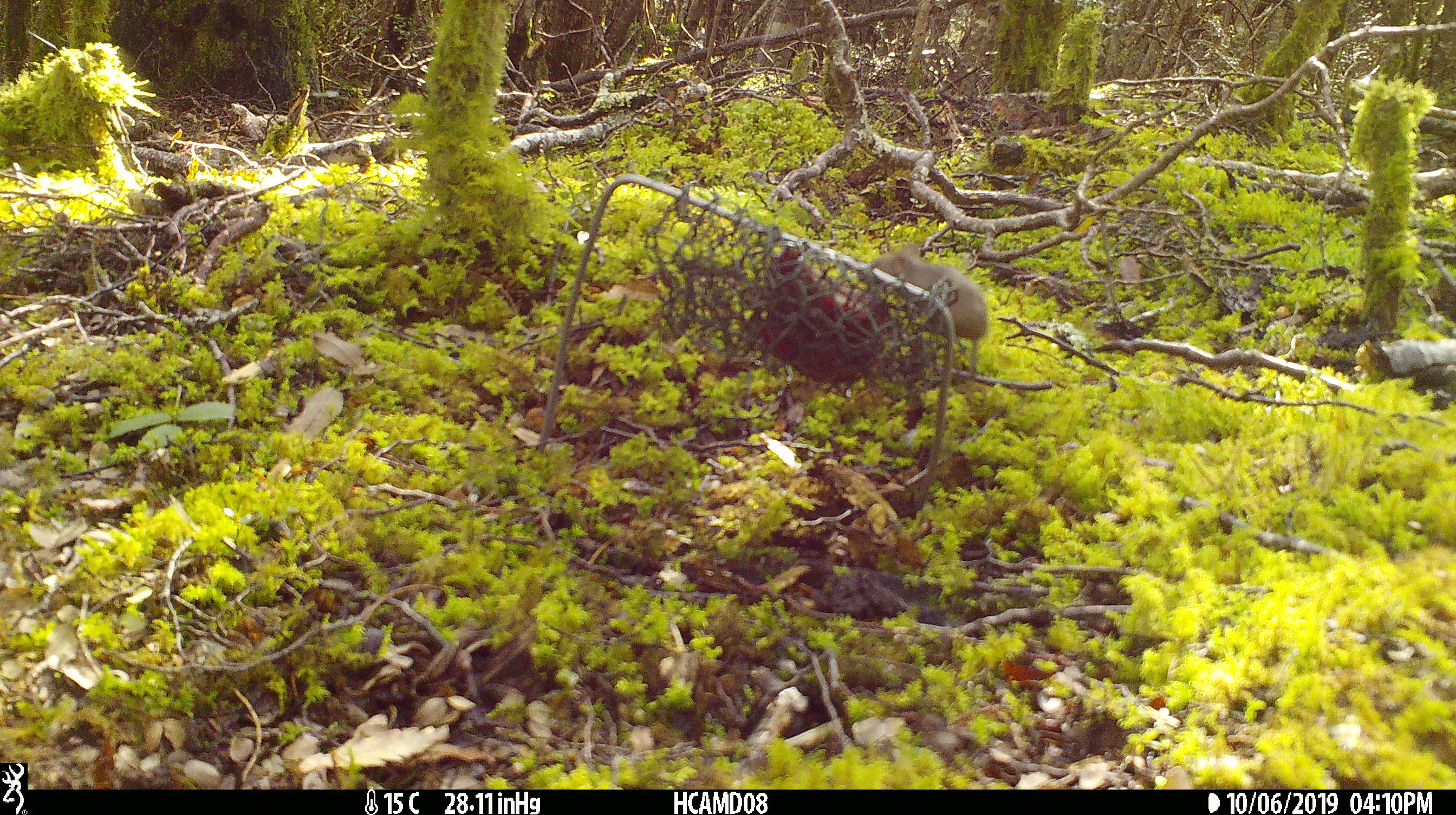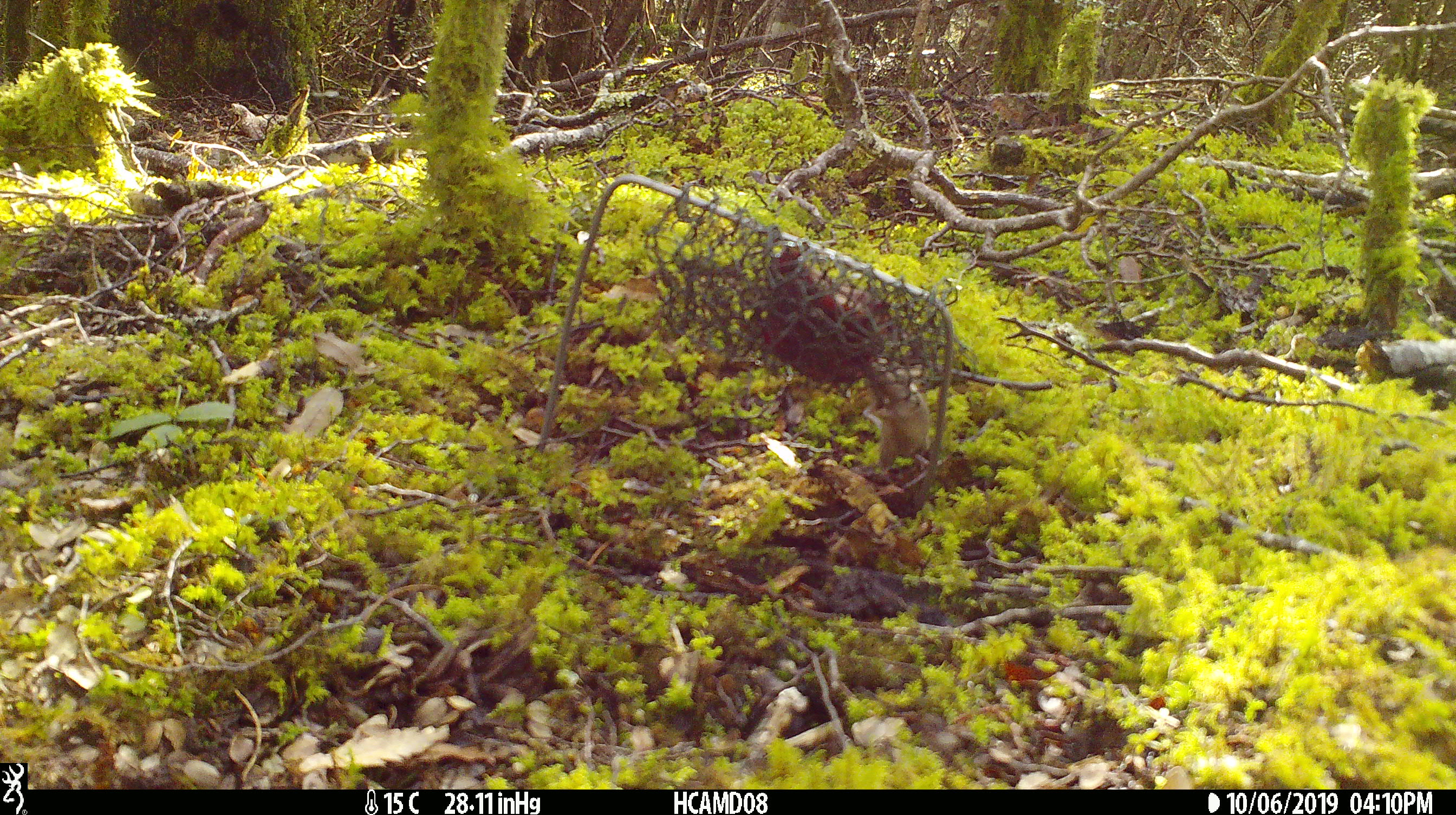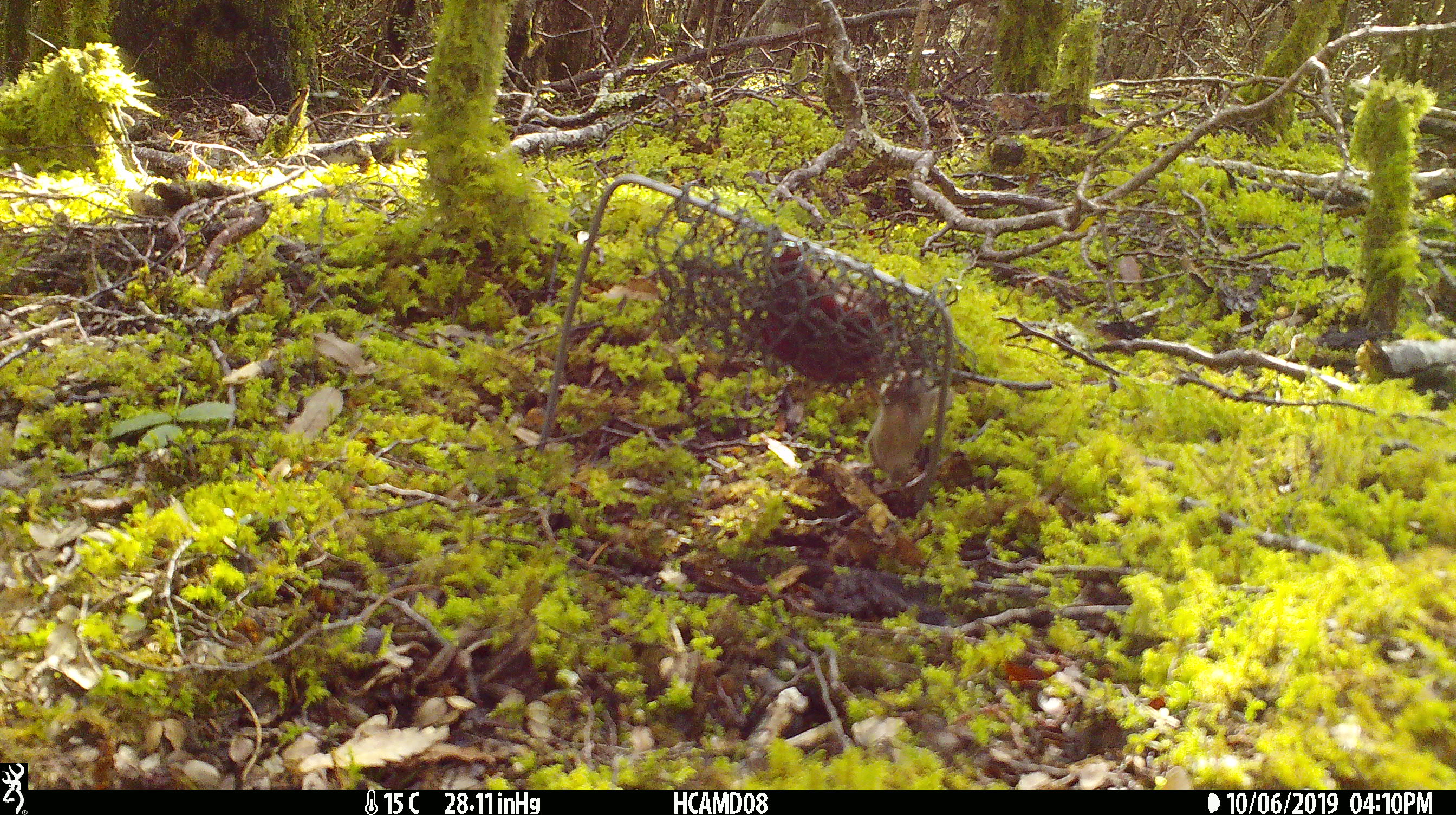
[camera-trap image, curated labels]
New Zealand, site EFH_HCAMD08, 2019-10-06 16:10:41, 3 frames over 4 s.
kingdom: Animalia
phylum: Chordata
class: Mammalia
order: Rodentia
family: Muridae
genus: Mus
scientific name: Mus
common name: mouse